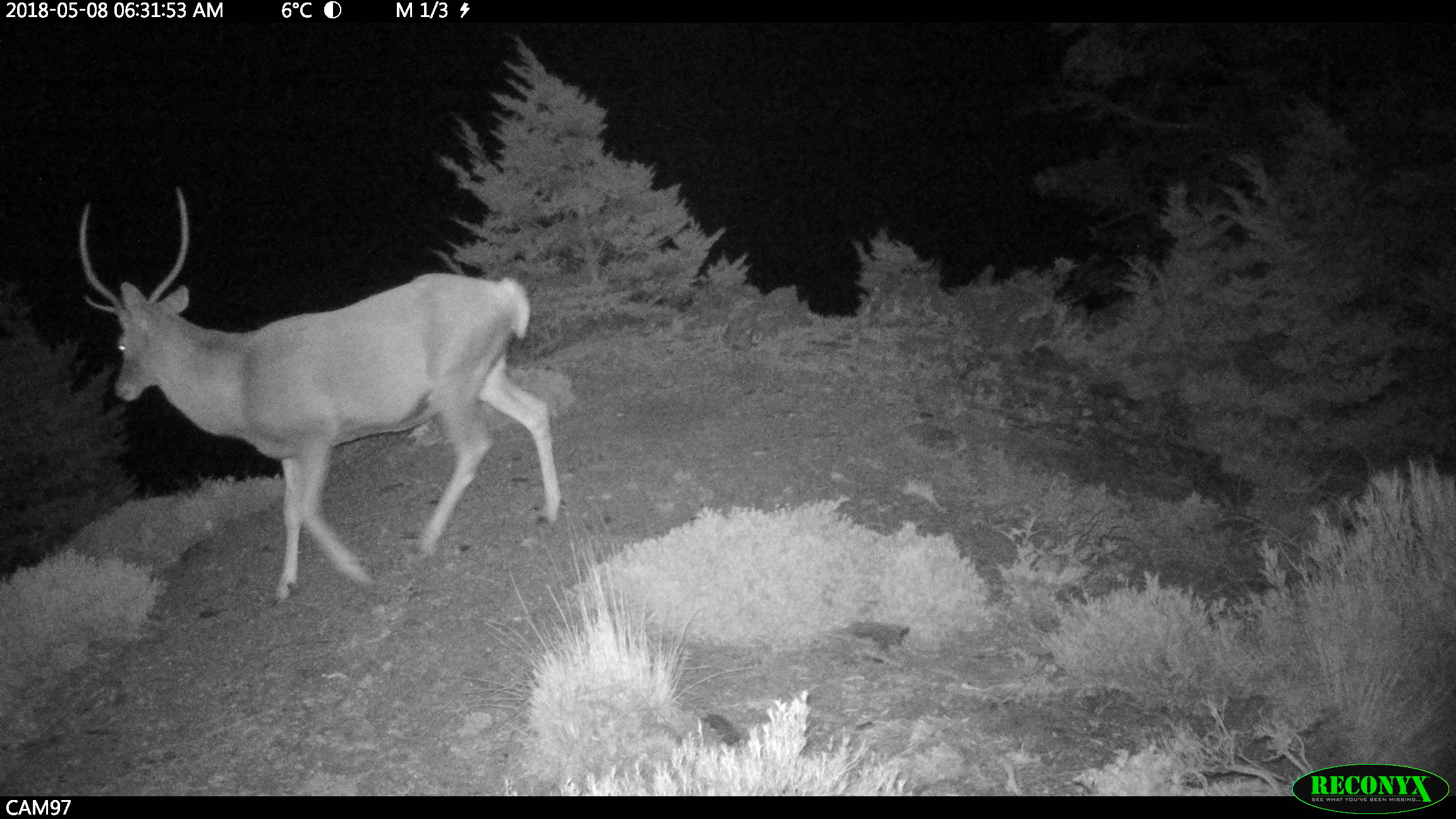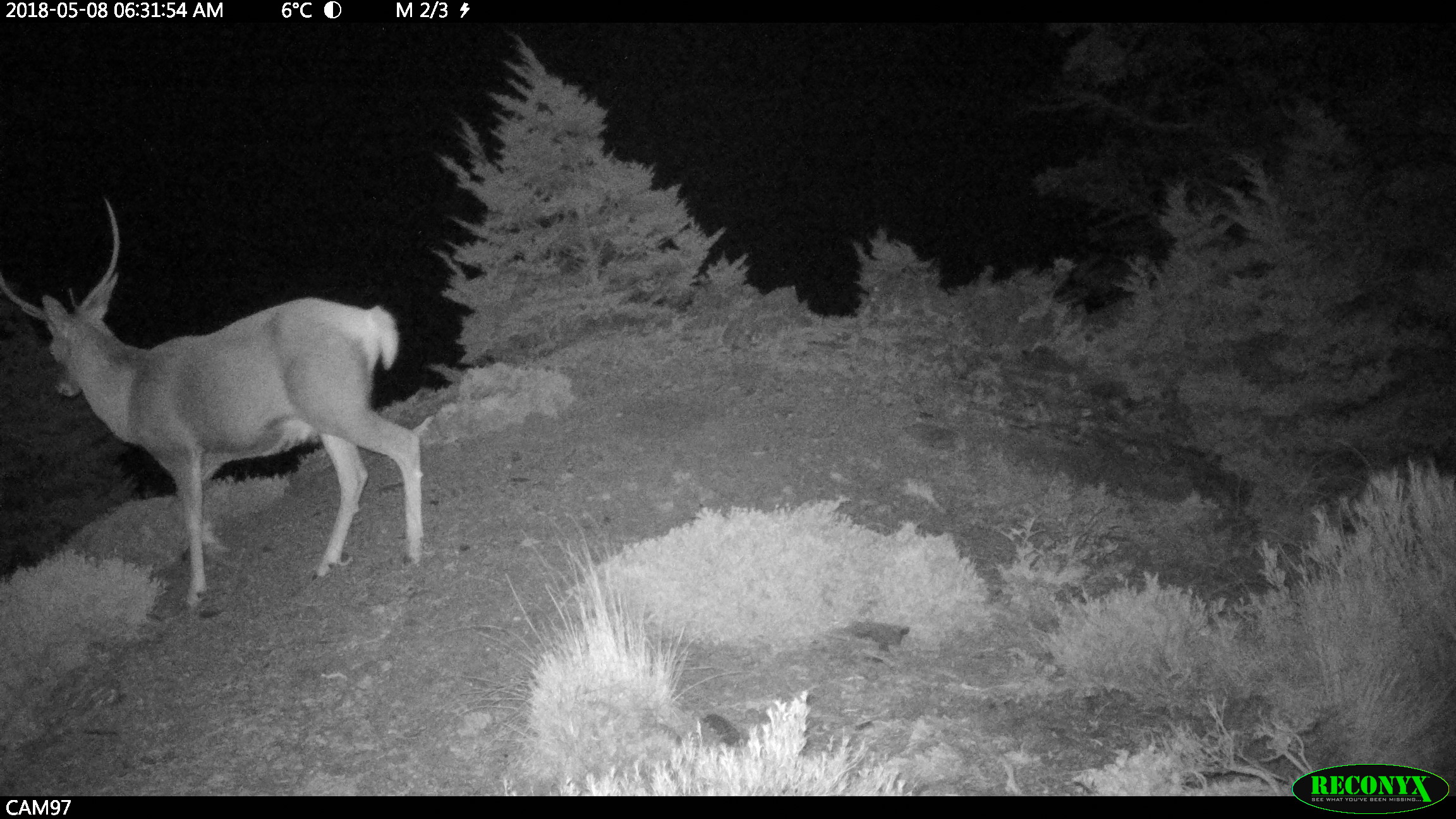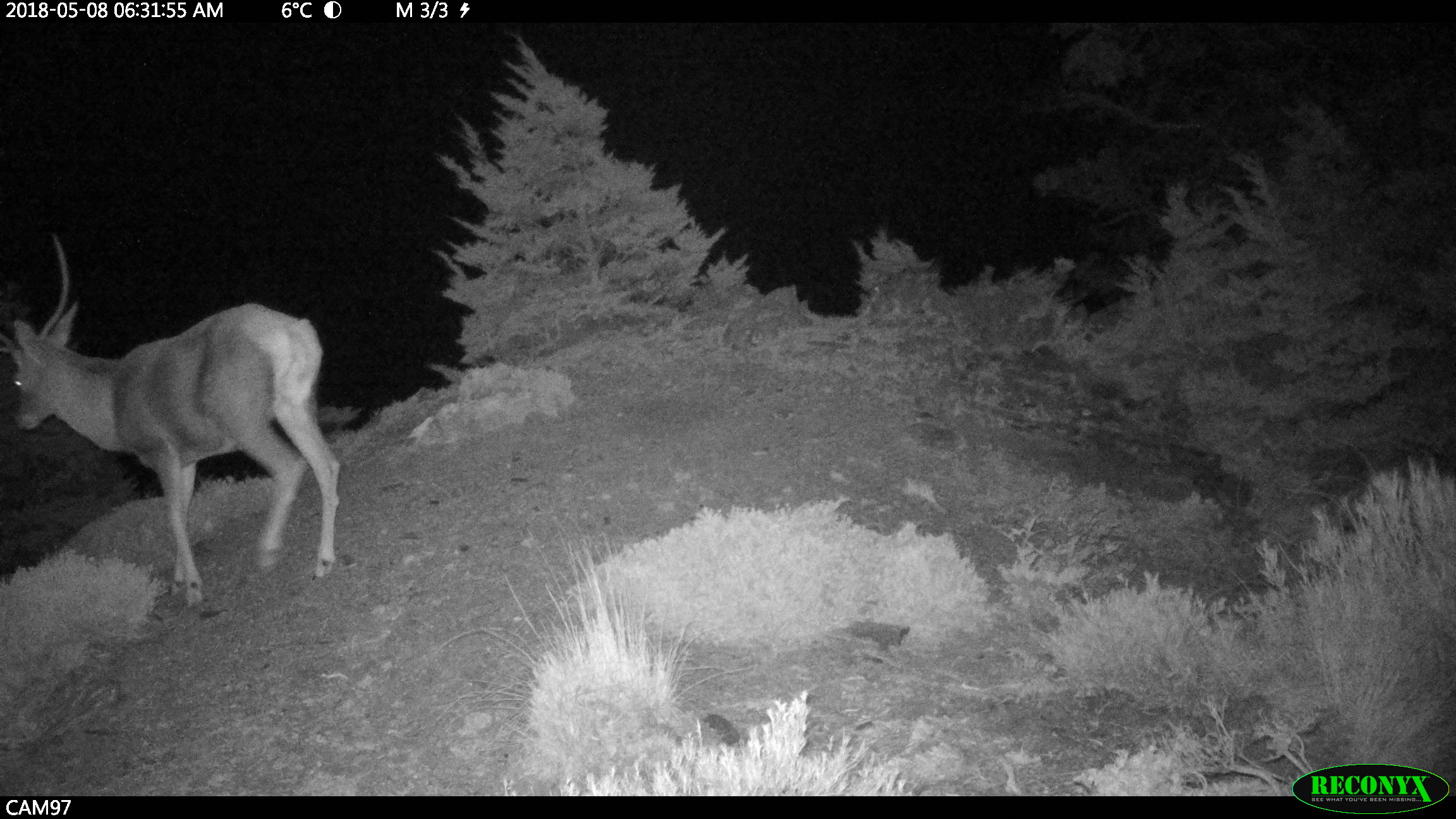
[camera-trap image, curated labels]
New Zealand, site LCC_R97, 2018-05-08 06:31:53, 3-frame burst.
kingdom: Animalia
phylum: Chordata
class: Mammalia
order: Artiodactyla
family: Cervidae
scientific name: Cervidae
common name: deer